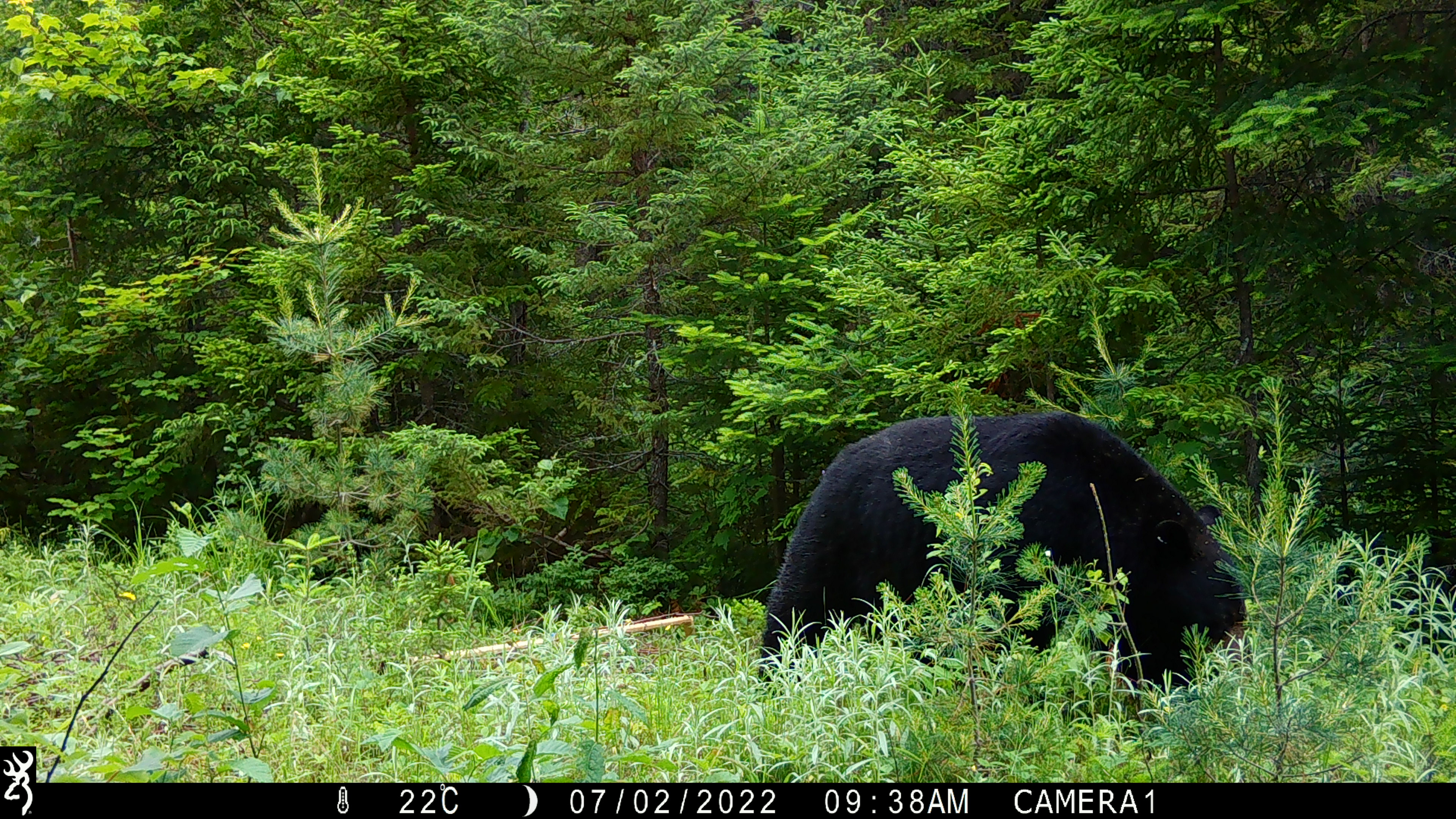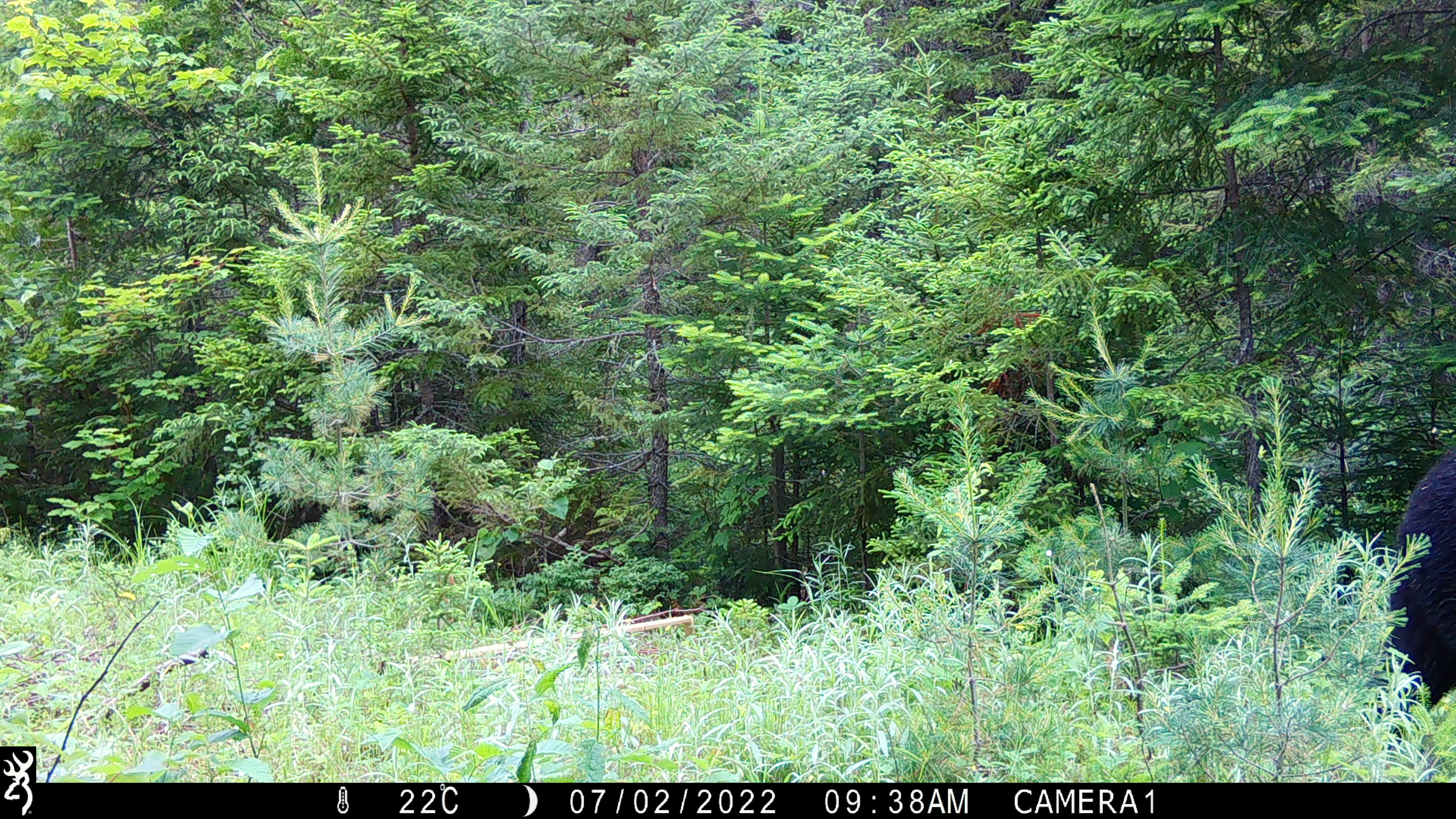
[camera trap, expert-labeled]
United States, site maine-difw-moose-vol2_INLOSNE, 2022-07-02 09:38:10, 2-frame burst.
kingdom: Animalia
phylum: Chordata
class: Mammalia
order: Carnivora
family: Ursidae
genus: Ursus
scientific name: Ursus americanus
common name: black bear